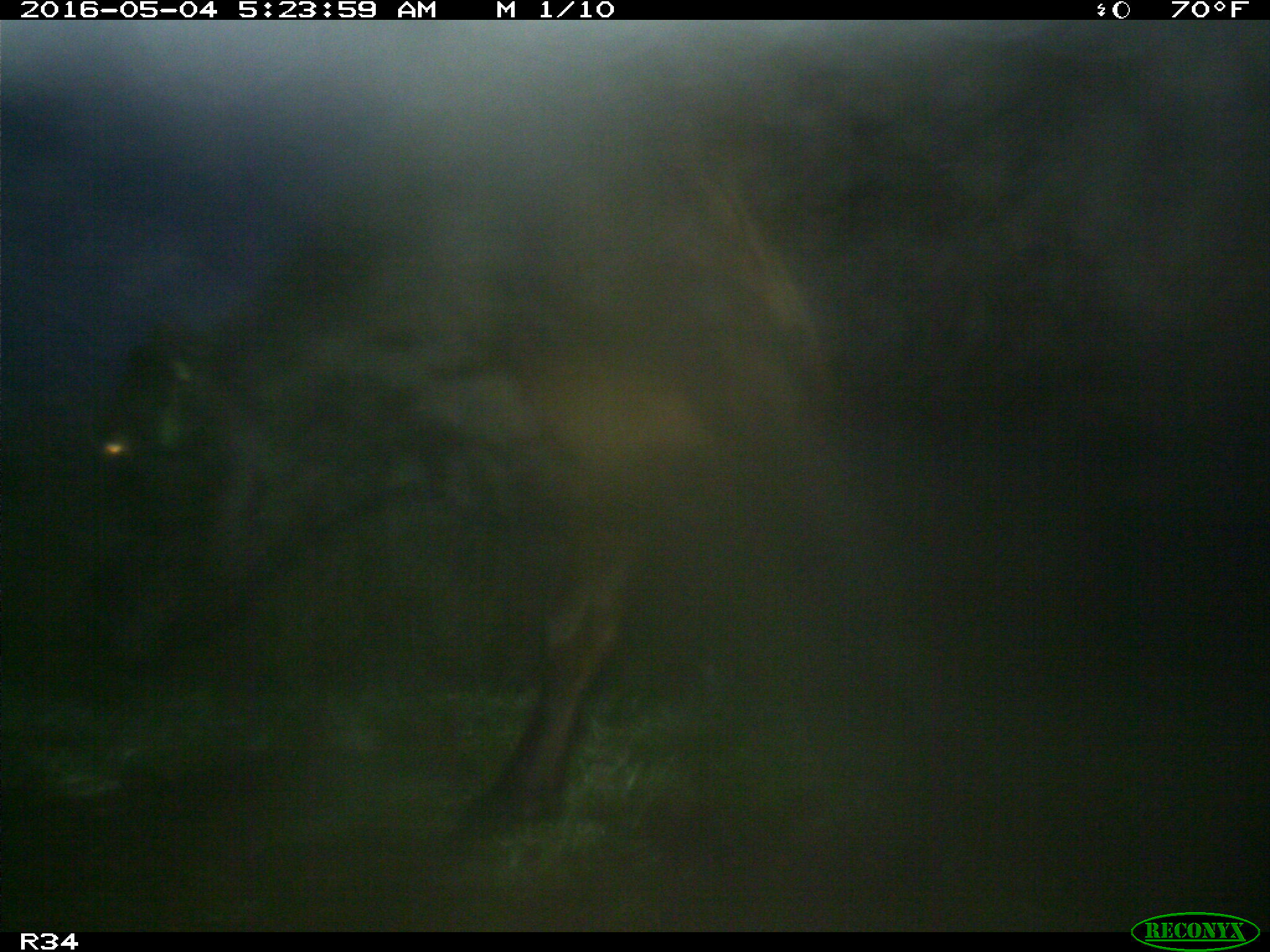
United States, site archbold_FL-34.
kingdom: Animalia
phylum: Chordata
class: Mammalia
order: Artiodactyla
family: Bovidae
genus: Bos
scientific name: Bos taurus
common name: domestic cow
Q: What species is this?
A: Bos taurus (domestic cow).